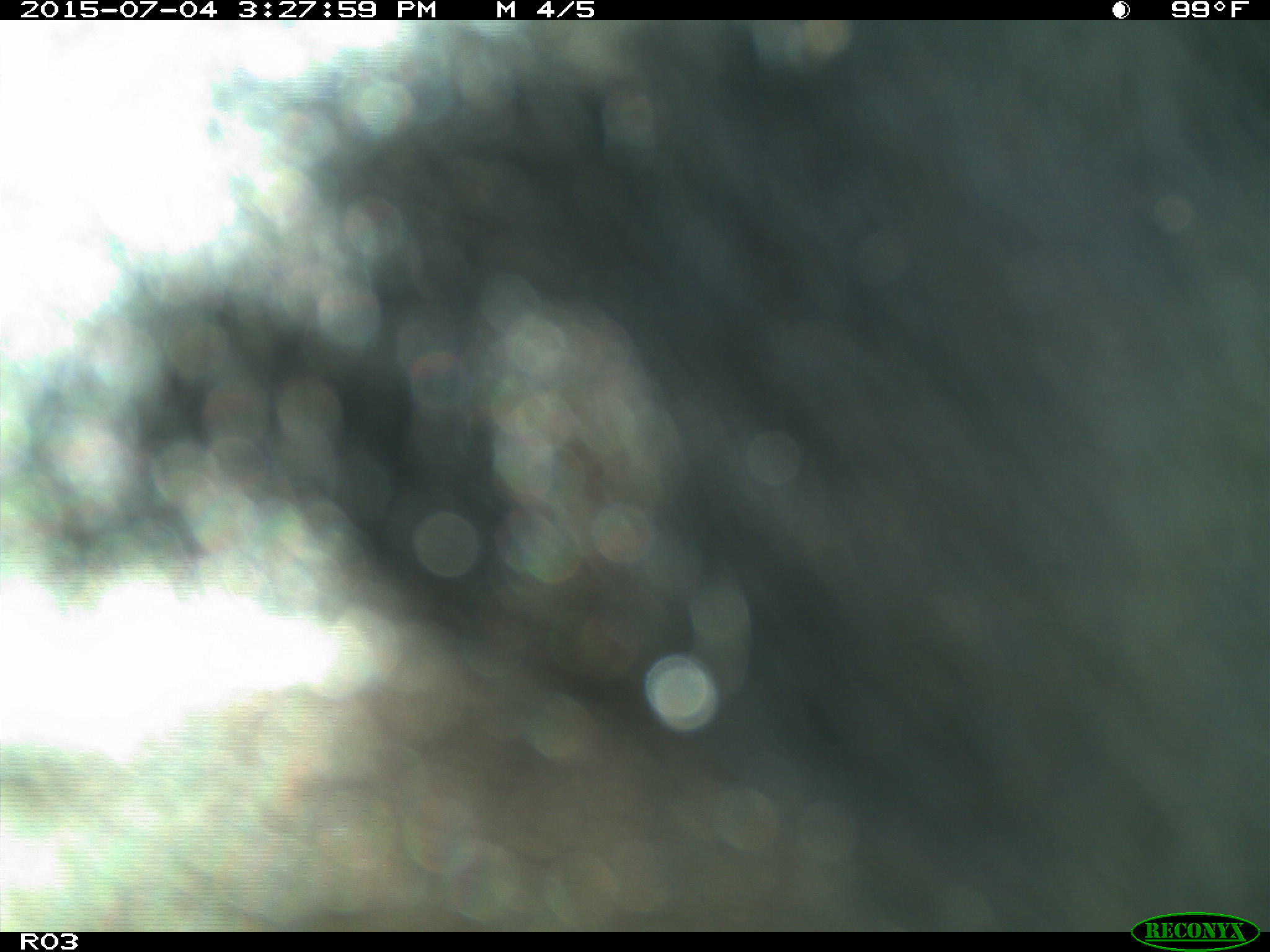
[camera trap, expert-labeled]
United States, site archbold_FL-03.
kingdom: Animalia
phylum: Chordata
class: Mammalia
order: Artiodactyla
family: Bovidae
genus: Bos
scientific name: Bos taurus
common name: domestic cow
Bos taurus (domestic cow).